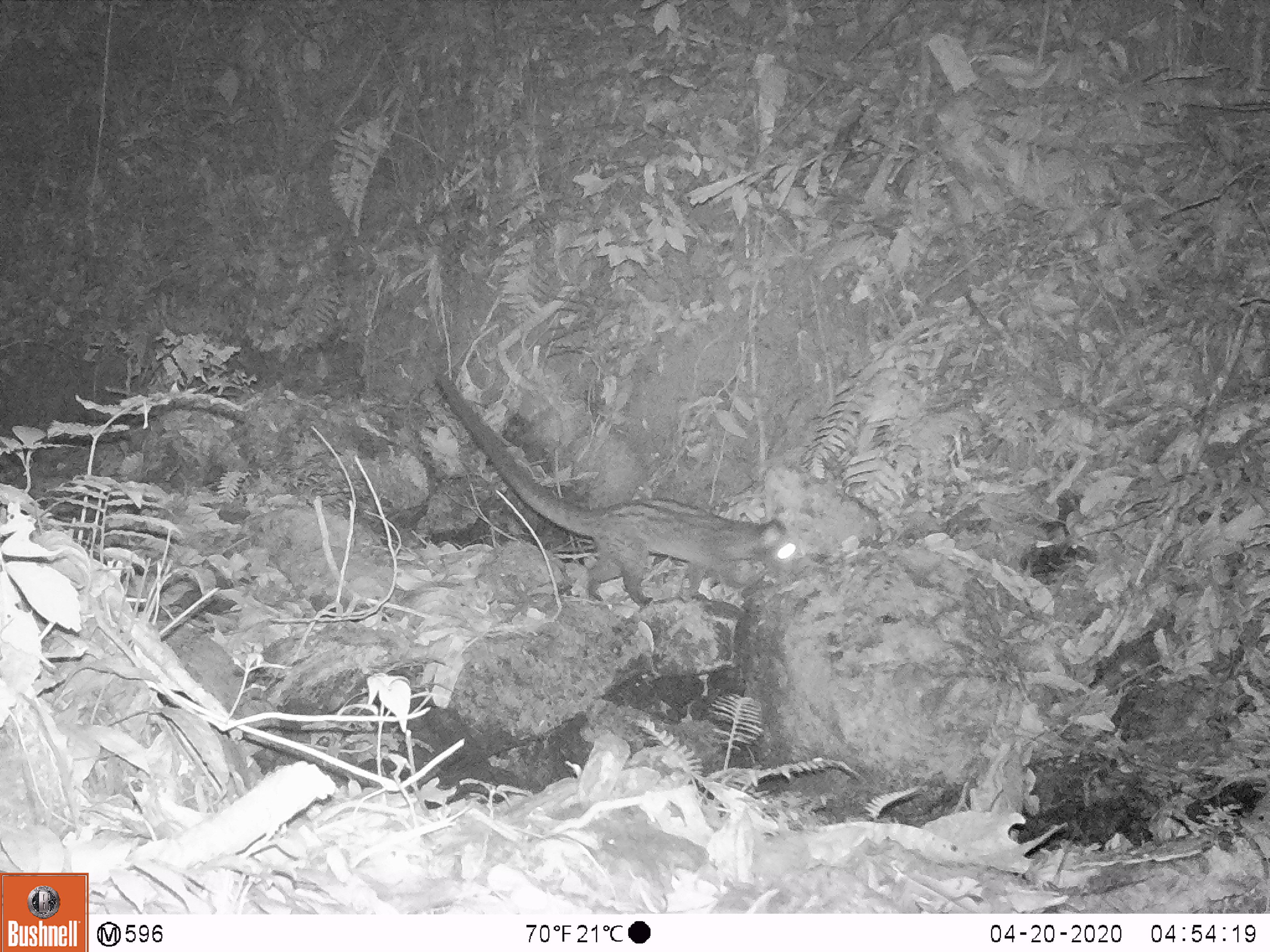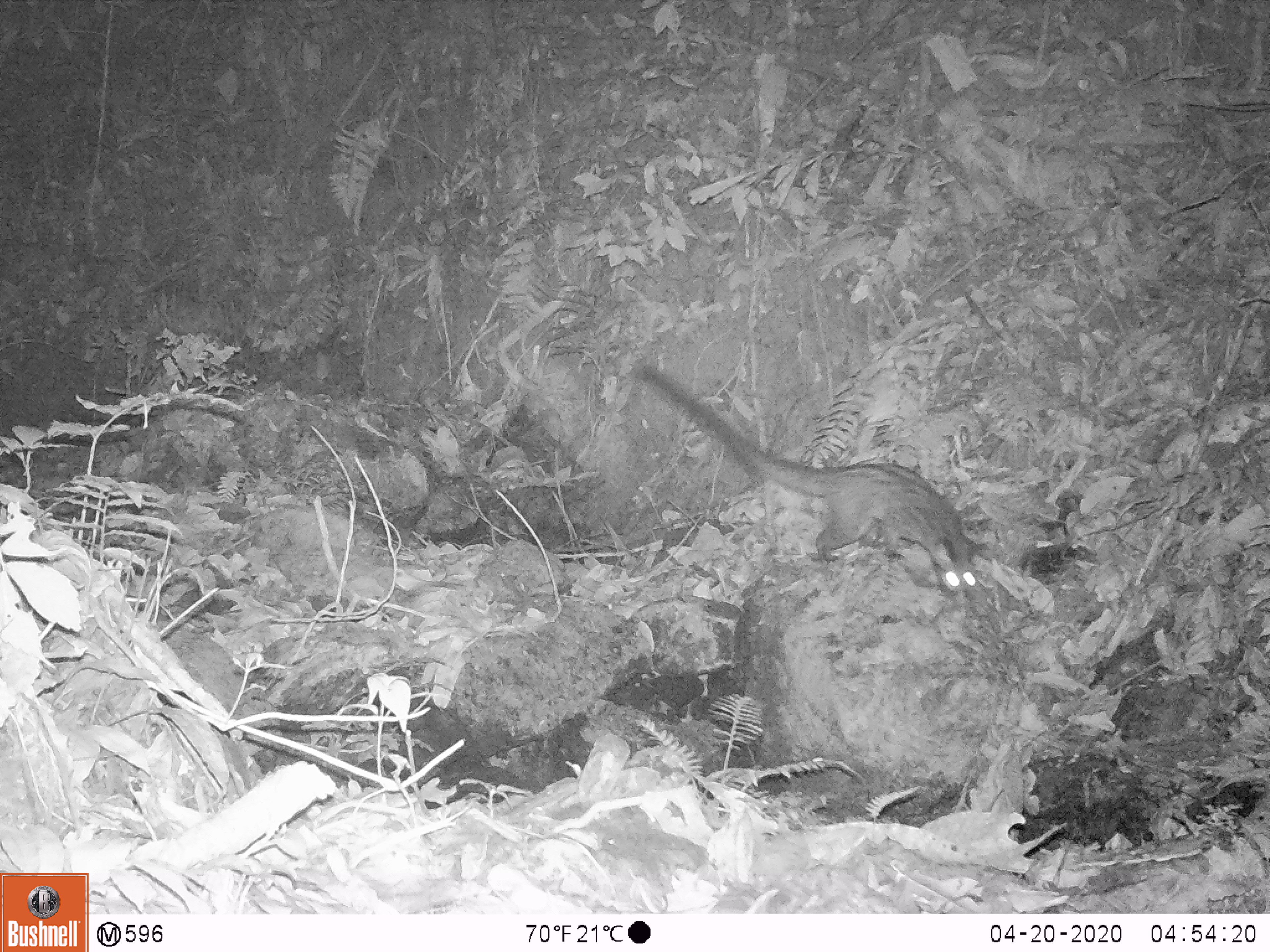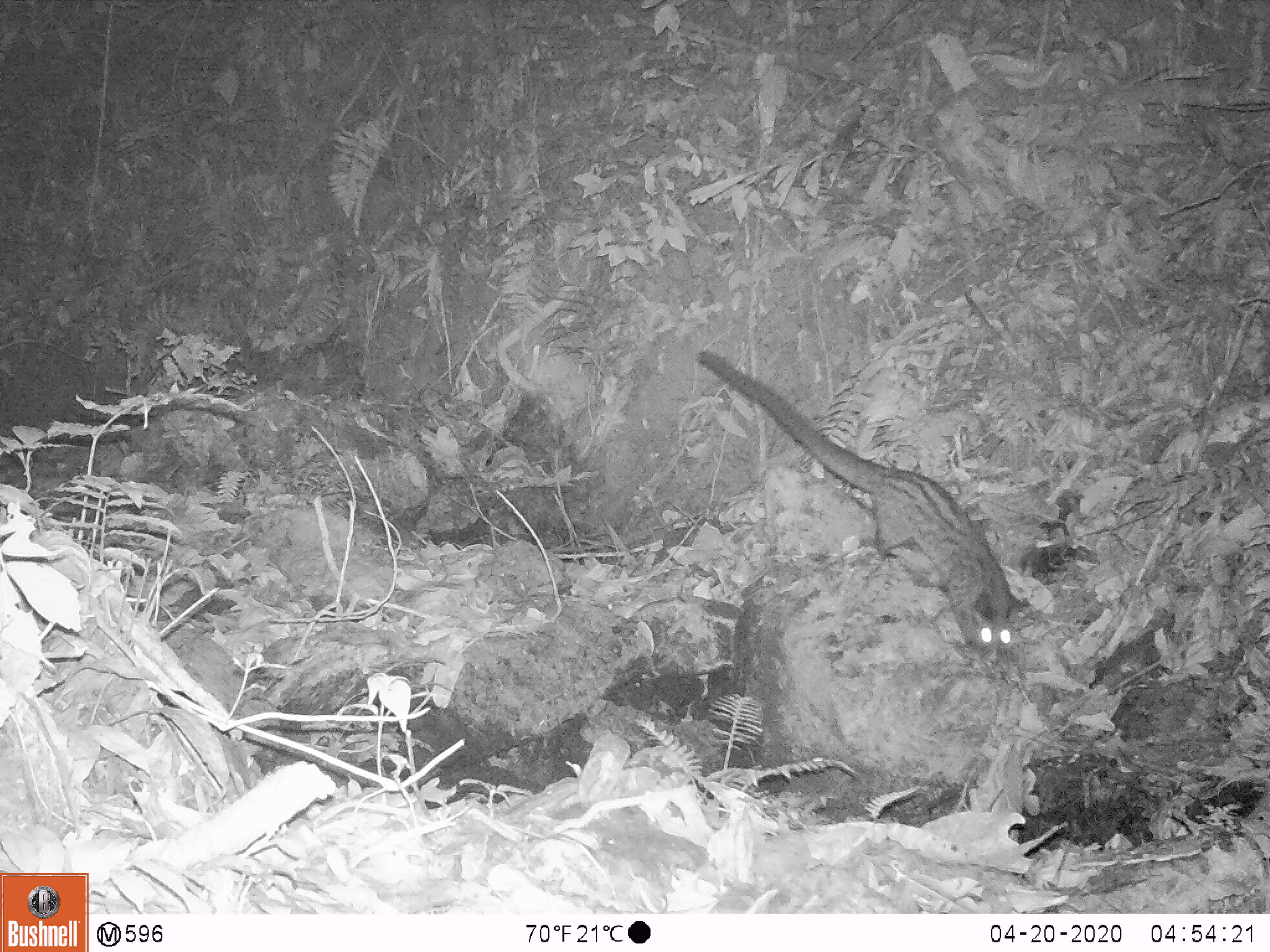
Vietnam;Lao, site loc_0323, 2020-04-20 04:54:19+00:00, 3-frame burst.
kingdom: Animalia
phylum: Chordata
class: Mammalia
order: Carnivora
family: Viverridae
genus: Paradoxurus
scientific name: Paradoxurus hermaphroditus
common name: common palm civet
Common palm civet (Paradoxurus hermaphroditus). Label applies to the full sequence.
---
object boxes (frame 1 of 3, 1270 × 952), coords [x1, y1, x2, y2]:
common palm civet: [432, 369, 806, 609]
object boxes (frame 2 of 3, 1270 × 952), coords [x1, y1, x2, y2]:
common palm civet: [633, 361, 985, 616]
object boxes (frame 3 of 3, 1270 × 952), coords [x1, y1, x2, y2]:
common palm civet: [693, 345, 1028, 660]